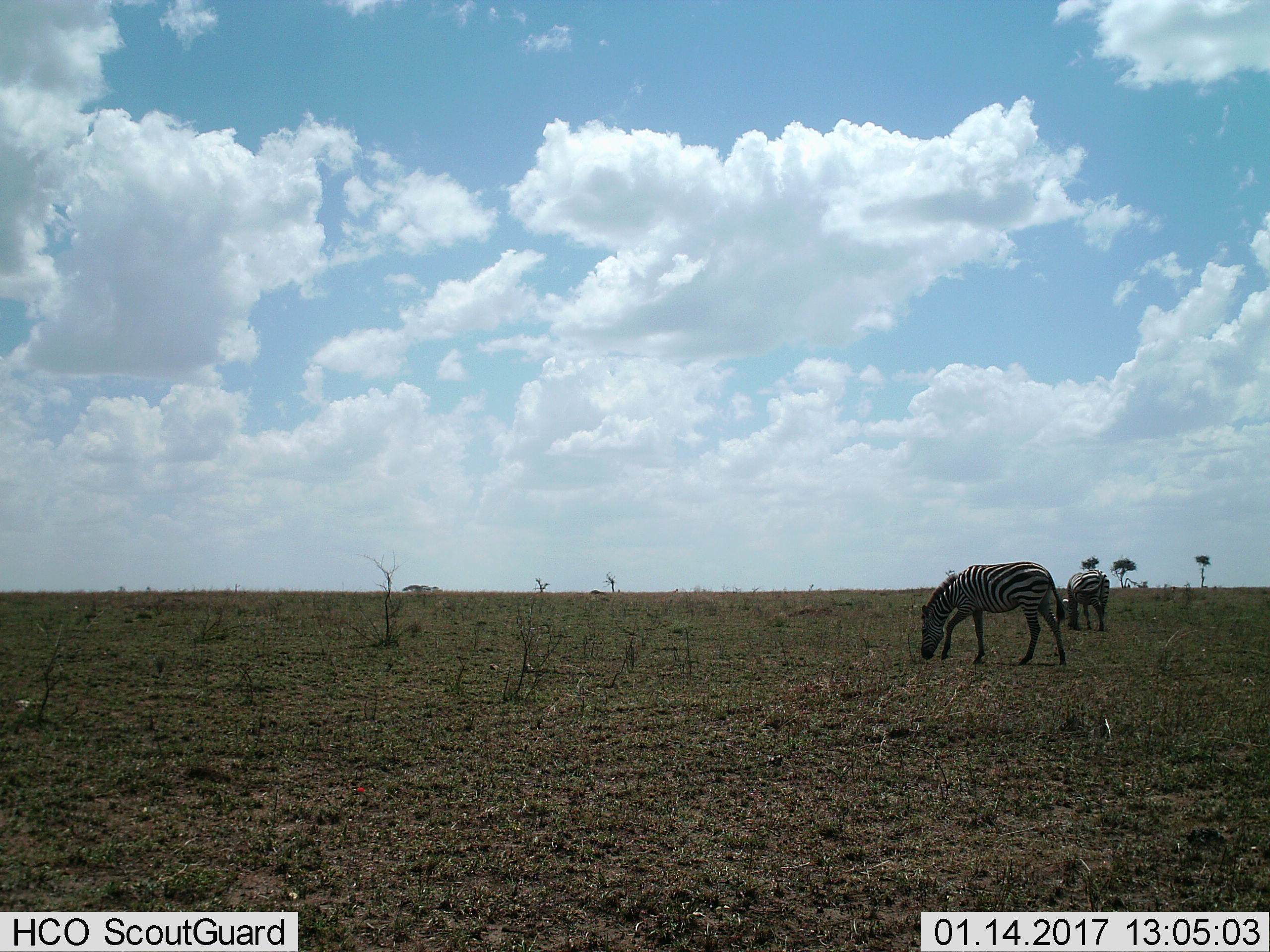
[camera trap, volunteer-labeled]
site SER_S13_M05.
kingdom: Animalia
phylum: Chordata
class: Mammalia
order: Perissodactyla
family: Equidae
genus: Equus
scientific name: Equus quagga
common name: plains zebra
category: zebraplains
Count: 2.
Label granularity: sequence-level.